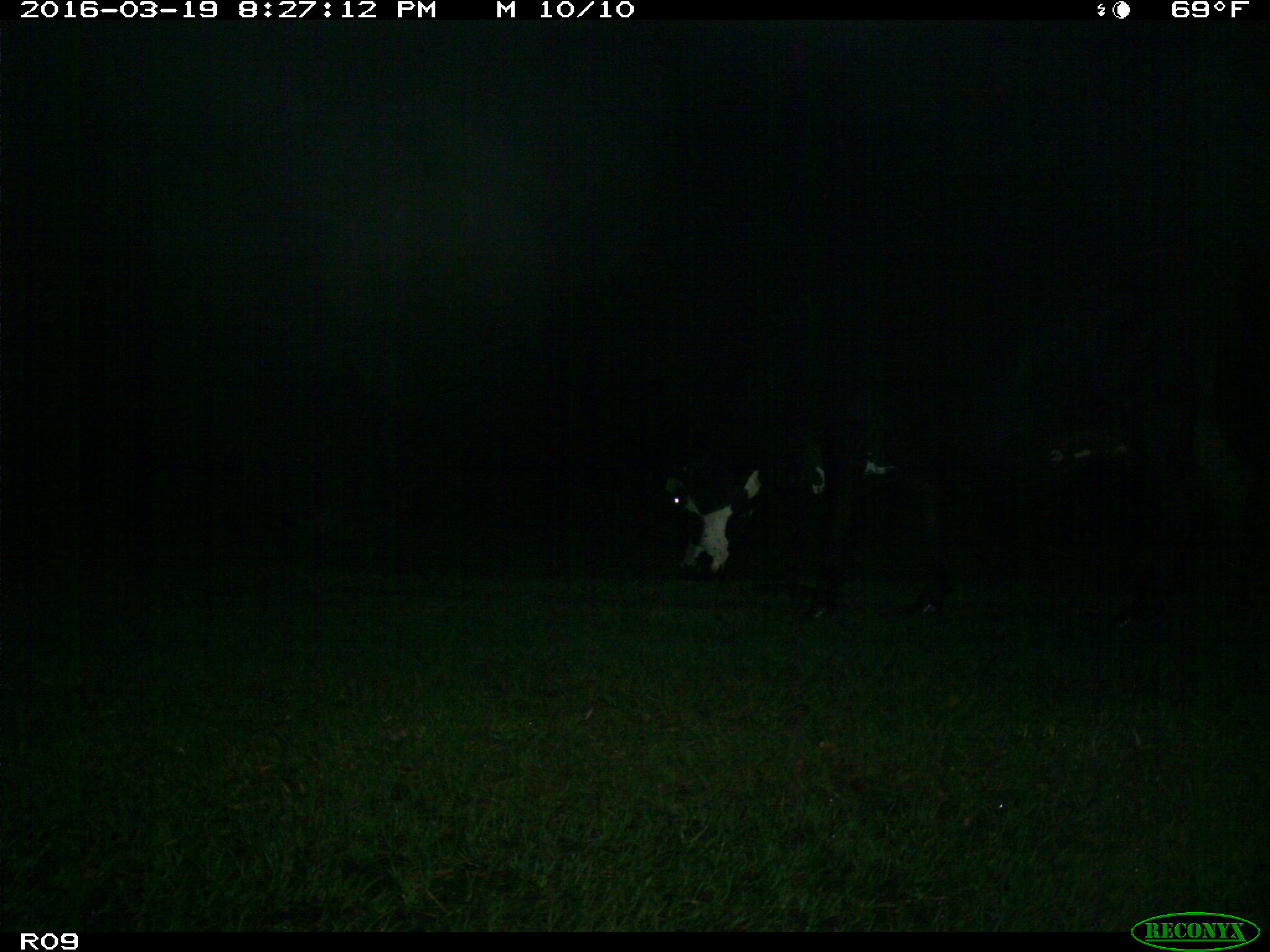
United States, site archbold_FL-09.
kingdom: Animalia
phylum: Chordata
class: Mammalia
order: Artiodactyla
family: Bovidae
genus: Bos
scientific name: Bos taurus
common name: domestic cow